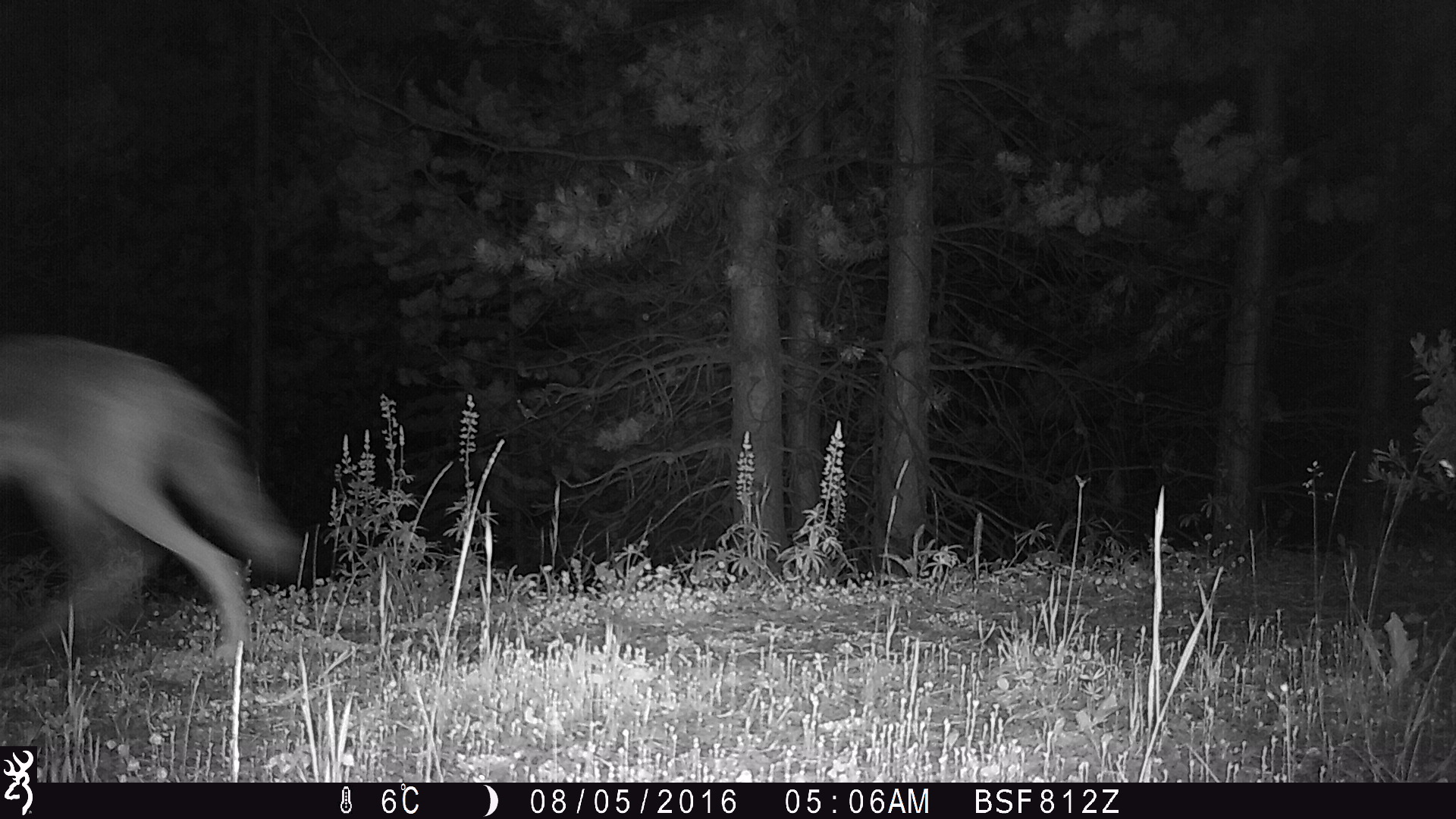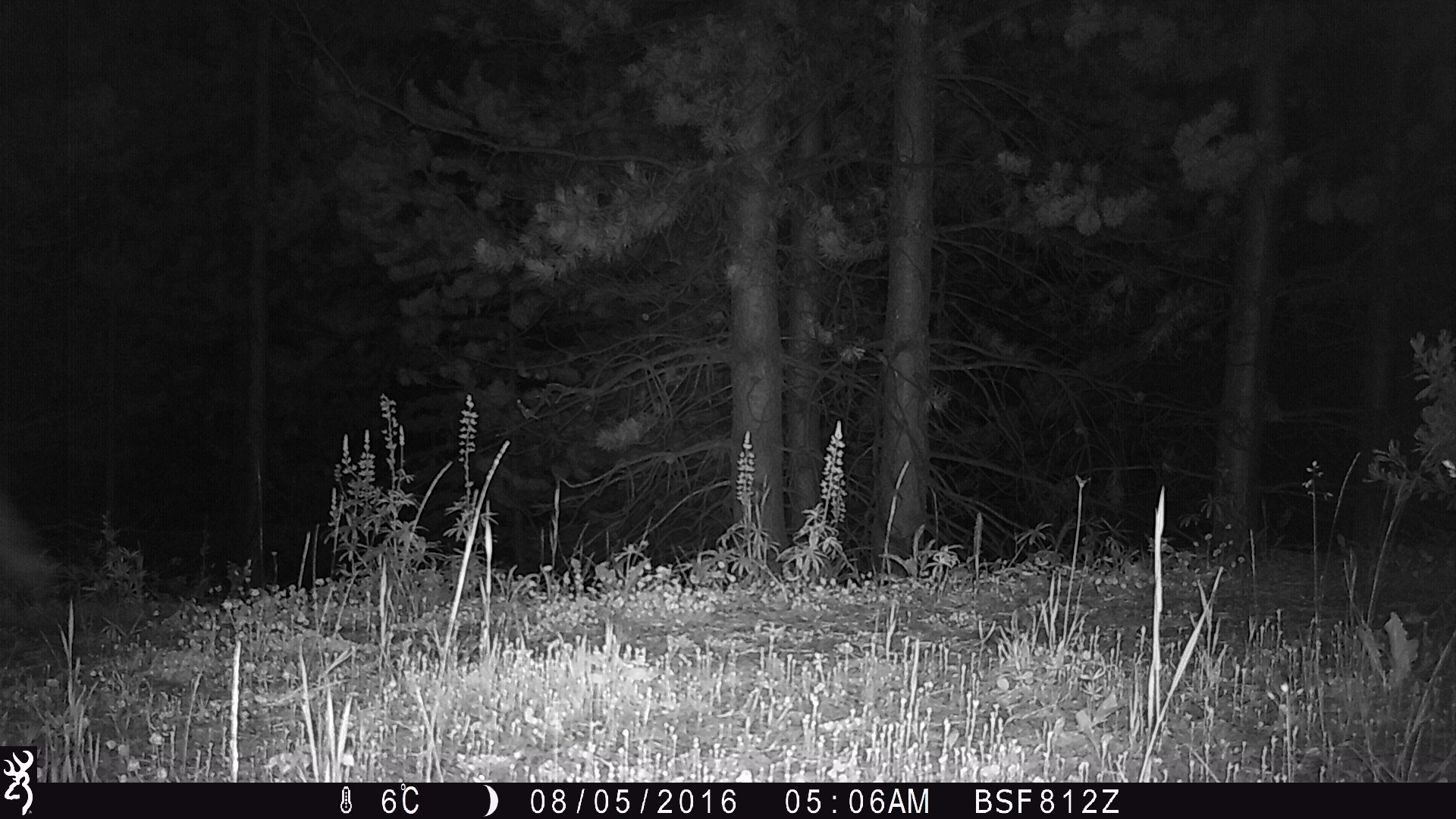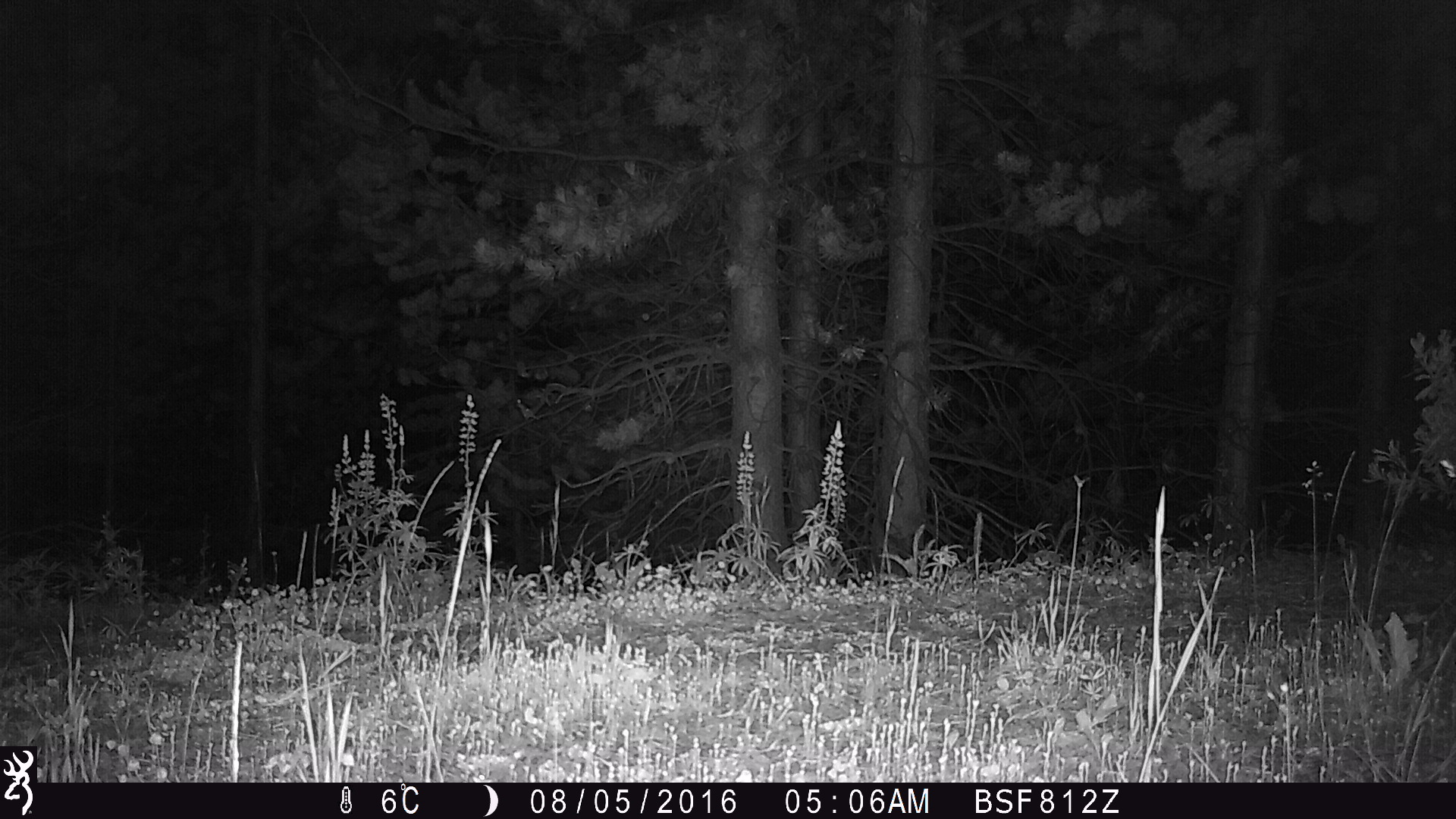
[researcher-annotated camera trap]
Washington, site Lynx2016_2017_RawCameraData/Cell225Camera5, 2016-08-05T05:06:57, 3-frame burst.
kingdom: Animalia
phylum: Chordata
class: Mammalia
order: Carnivora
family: Canidae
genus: Canis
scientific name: Canis latrans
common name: coyote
Canis latrans (coyote). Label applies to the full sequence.